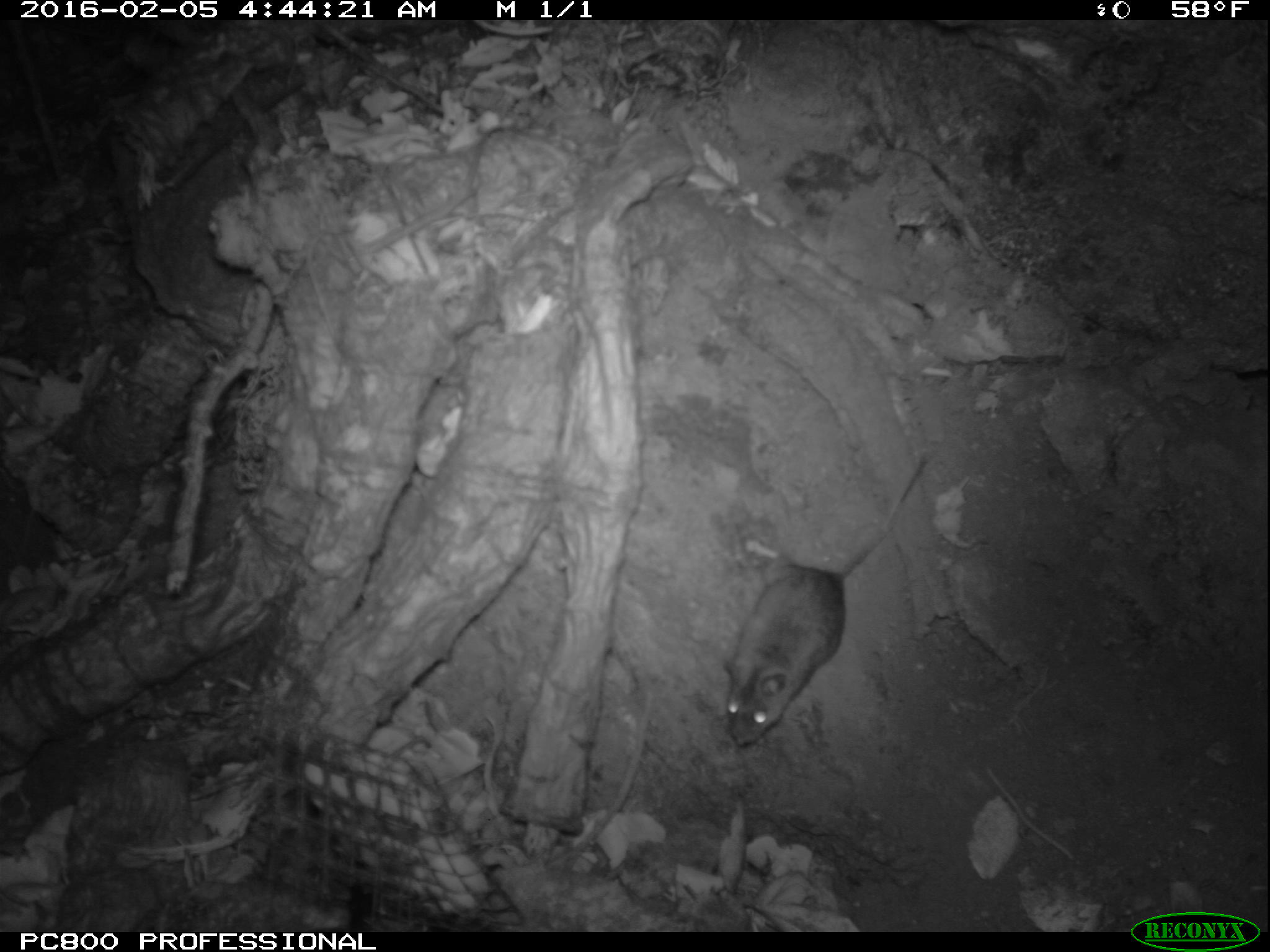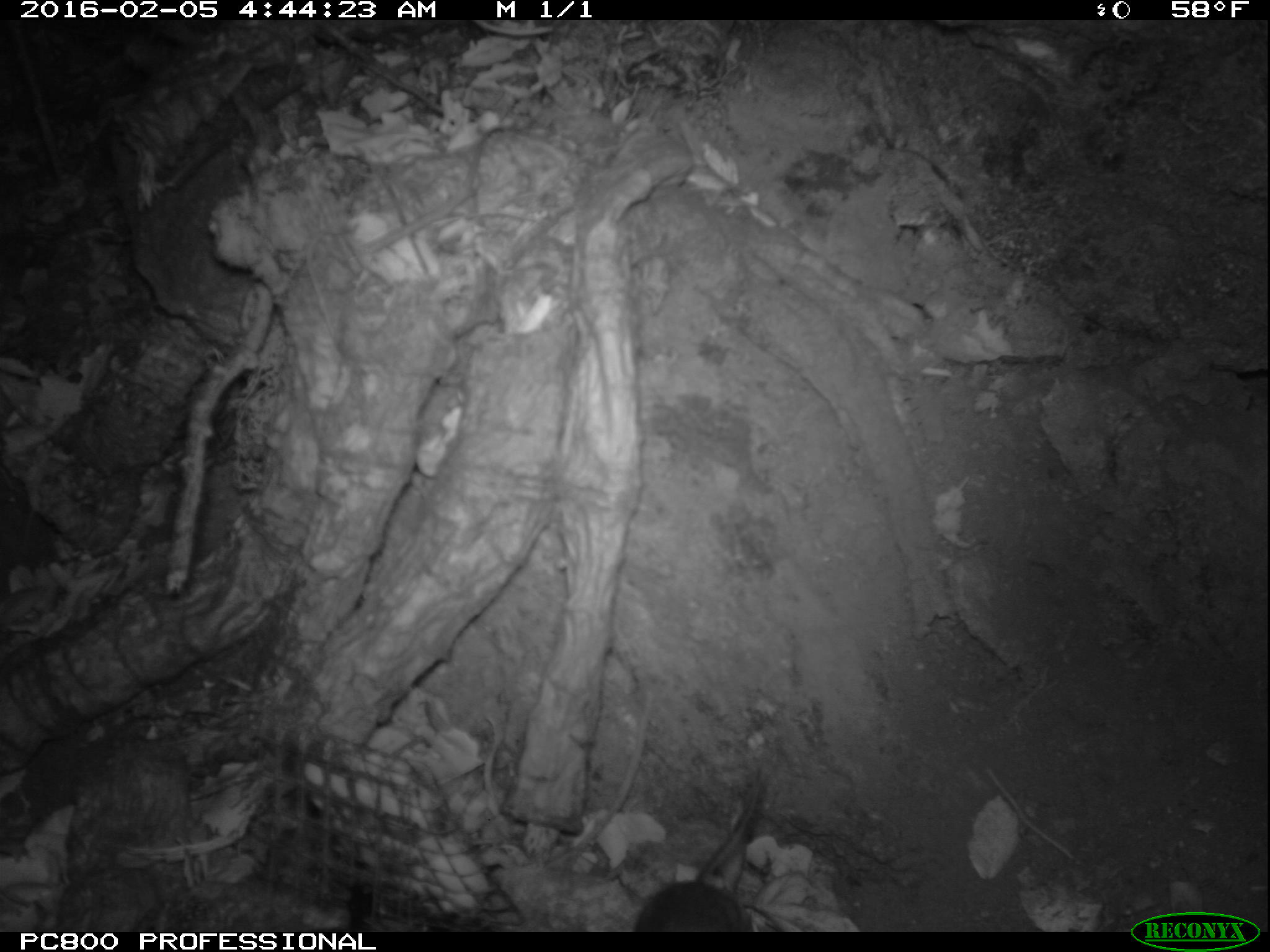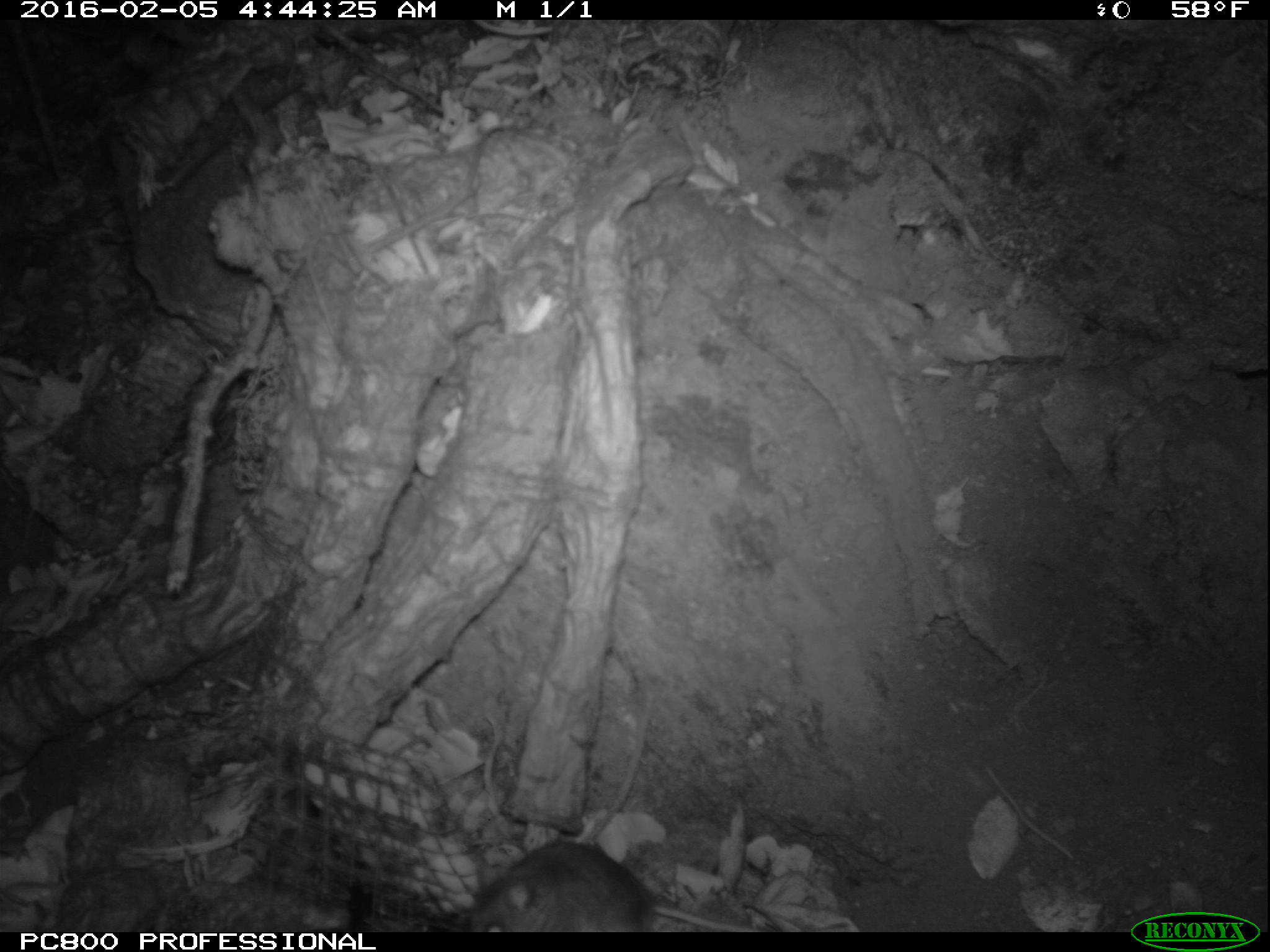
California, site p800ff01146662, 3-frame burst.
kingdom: Animalia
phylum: Chordata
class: Mammalia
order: Rodentia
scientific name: Rodentia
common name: rodent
Rodent (Rodentia).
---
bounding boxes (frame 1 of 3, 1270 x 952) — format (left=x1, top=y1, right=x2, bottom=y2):
rodent: (left=721, top=456, right=923, bottom=744)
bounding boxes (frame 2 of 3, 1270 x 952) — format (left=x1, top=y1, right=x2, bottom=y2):
rodent: (left=629, top=746, right=765, bottom=929)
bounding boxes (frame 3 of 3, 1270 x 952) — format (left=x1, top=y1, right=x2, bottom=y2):
rodent: (left=442, top=832, right=768, bottom=932)